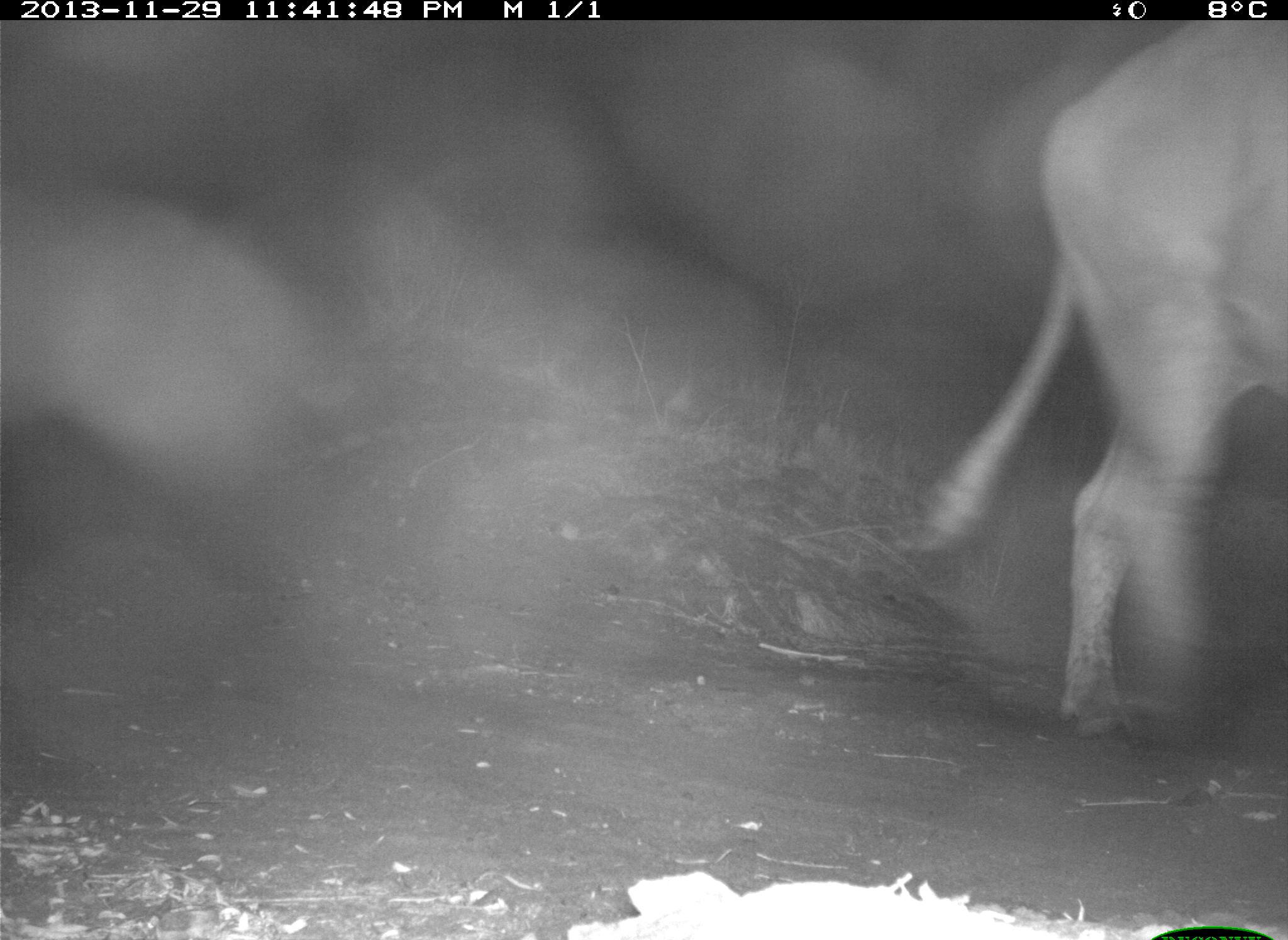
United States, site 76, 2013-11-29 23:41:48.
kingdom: Animalia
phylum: Chordata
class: Mammalia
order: Artiodactyla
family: Bovidae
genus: Bos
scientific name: Bos taurus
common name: cow